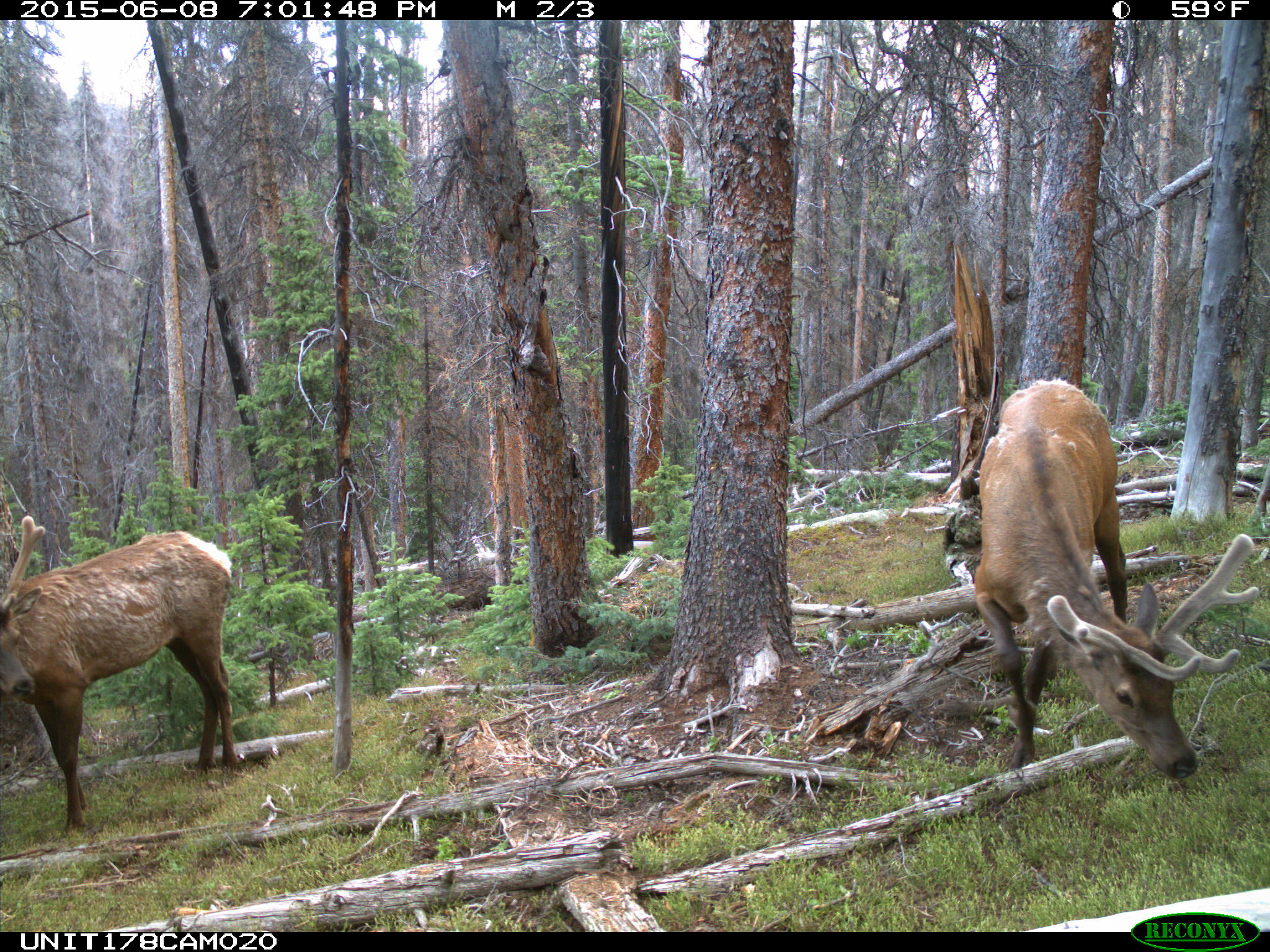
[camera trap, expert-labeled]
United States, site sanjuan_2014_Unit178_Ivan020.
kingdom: Animalia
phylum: Chordata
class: Mammalia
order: Artiodactyla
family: Cervidae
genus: Cervus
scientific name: Cervus elaphus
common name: red deer